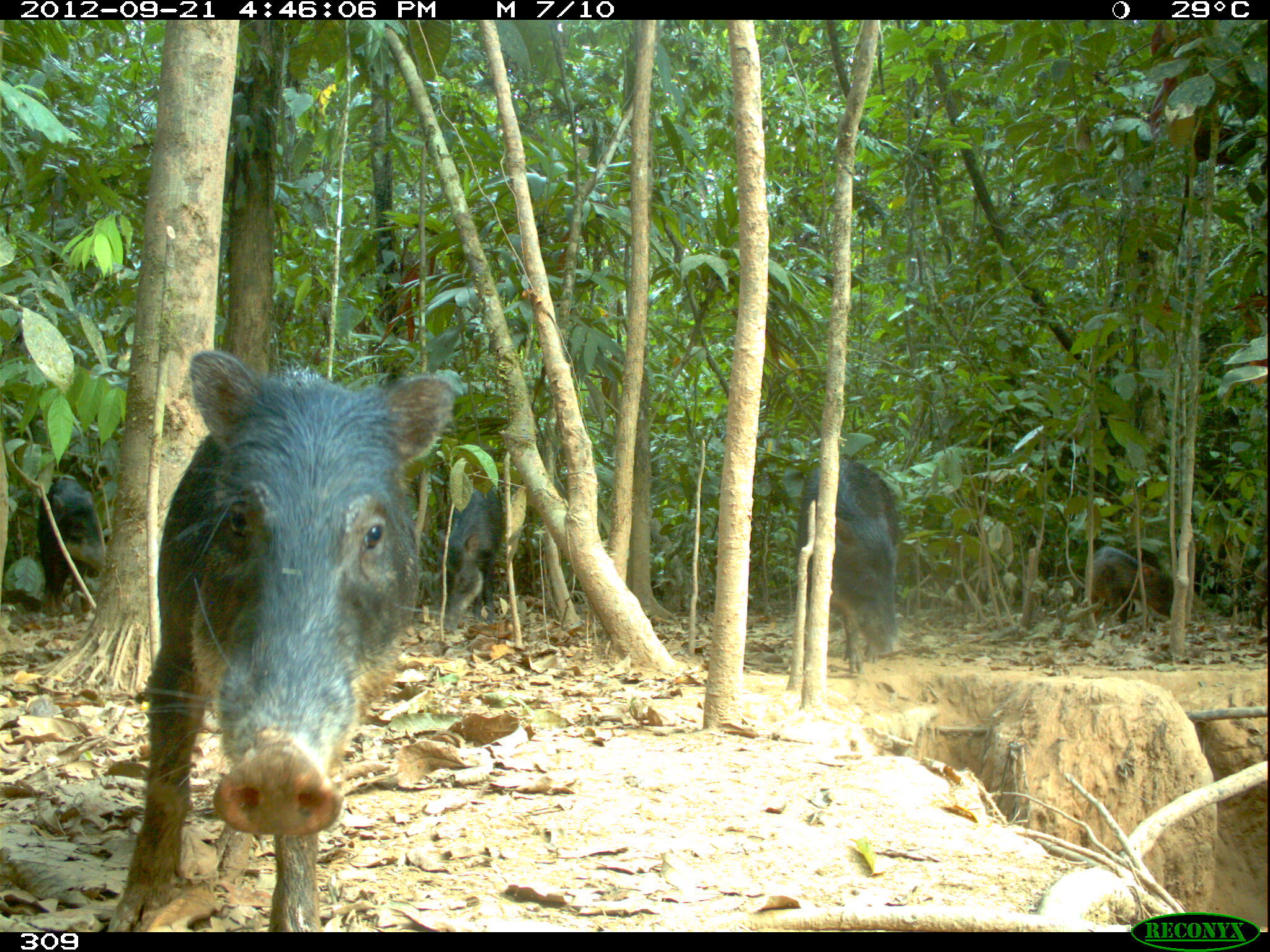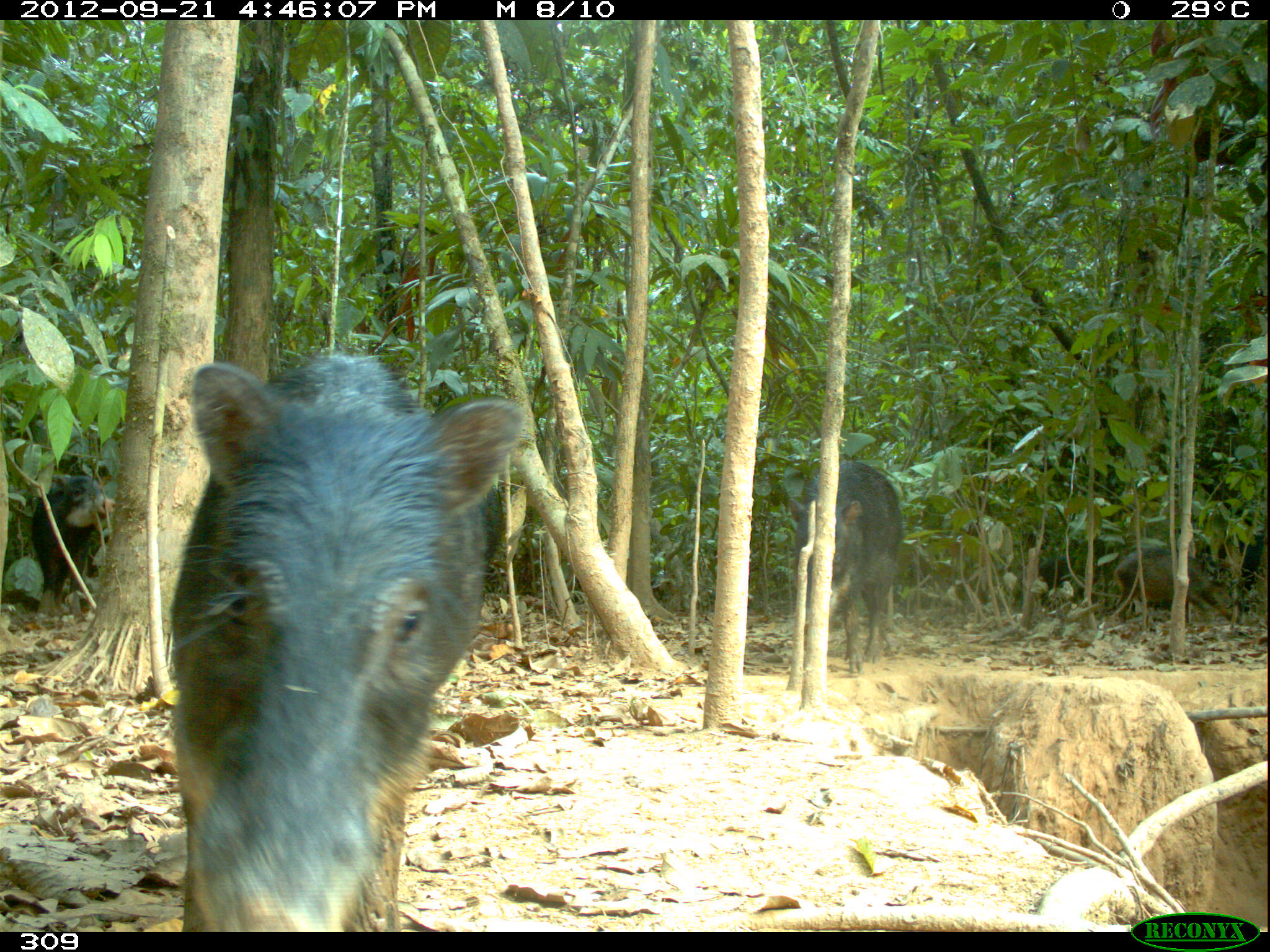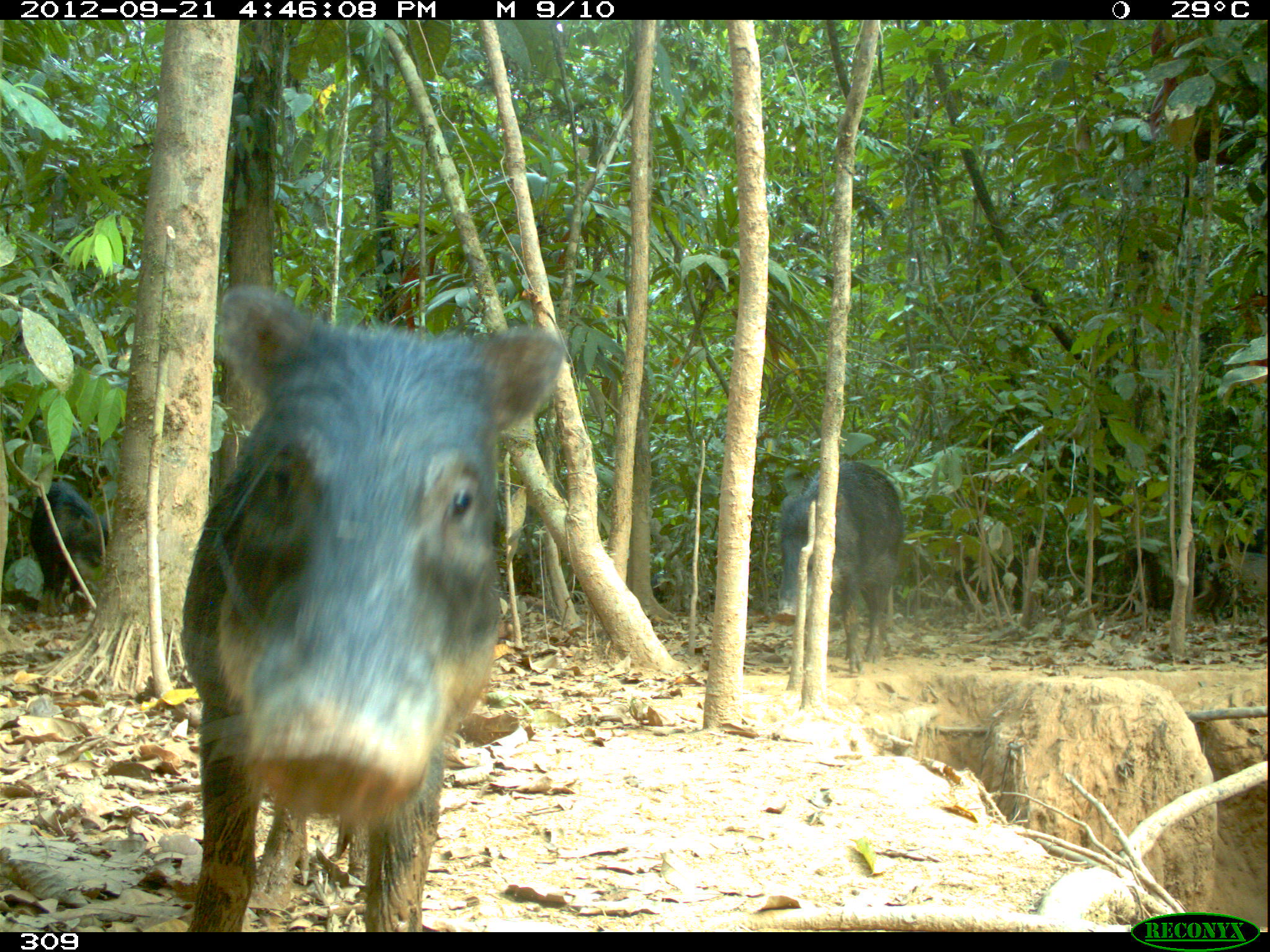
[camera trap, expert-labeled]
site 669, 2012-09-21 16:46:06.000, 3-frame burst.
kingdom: Animalia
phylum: Chordata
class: Mammalia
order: Artiodactyla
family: Tayassuidae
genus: Tayassu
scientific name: Tayassu pecari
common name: white-lipped peccary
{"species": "Tayassu pecari (white-lipped peccary)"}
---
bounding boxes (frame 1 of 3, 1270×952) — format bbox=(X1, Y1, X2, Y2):
tayassu pecari: bbox=(104, 348, 455, 929); bbox=(795, 459, 901, 675); bbox=(436, 478, 503, 630); bbox=(38, 478, 106, 620); bbox=(1092, 545, 1173, 627)